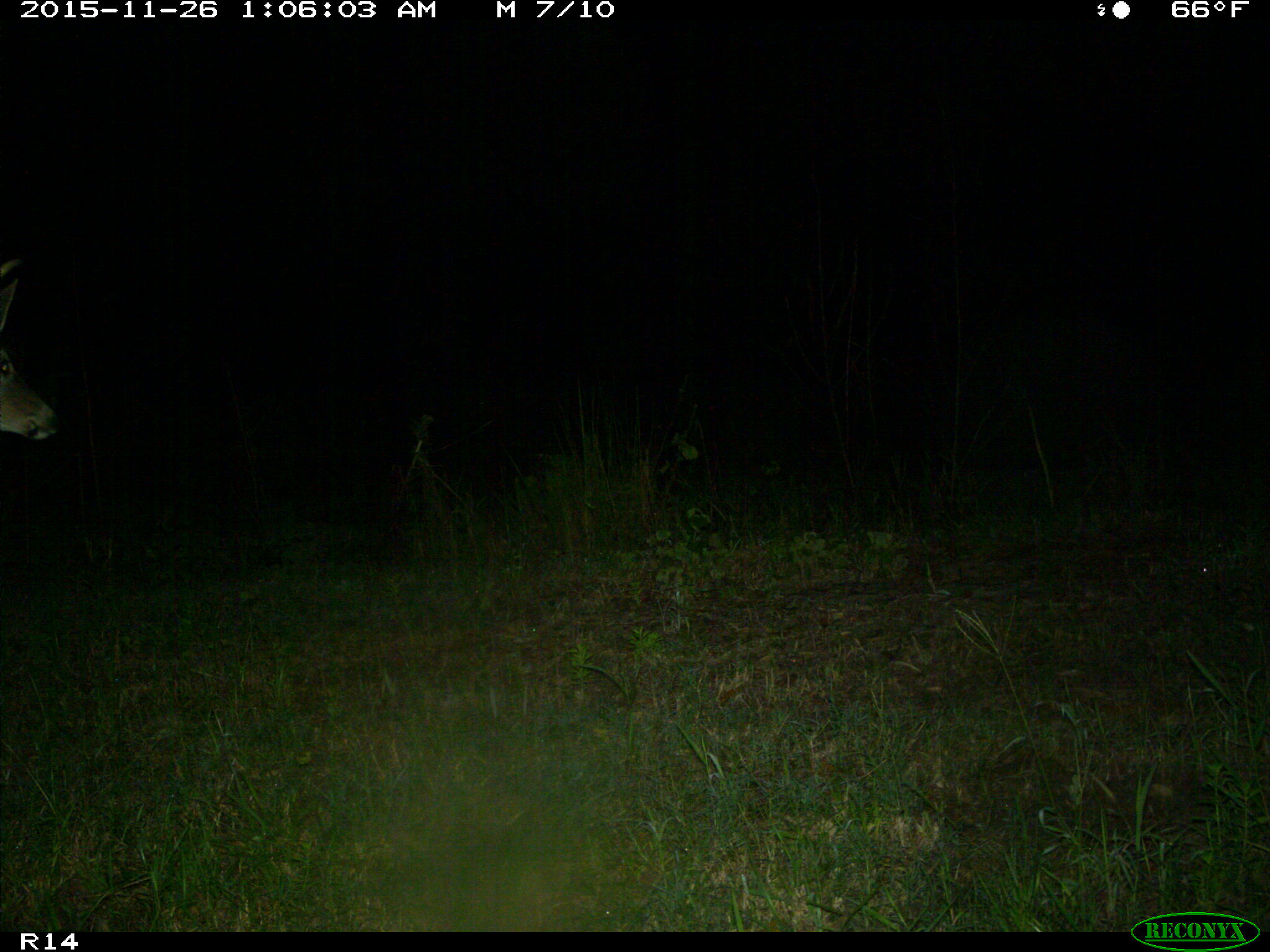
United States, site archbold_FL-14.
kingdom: Animalia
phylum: Chordata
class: Mammalia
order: Artiodactyla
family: Cervidae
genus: Odocoileus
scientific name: Odocoileus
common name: deer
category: unidentified deer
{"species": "unidentified deer (deer) (Odocoileus)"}